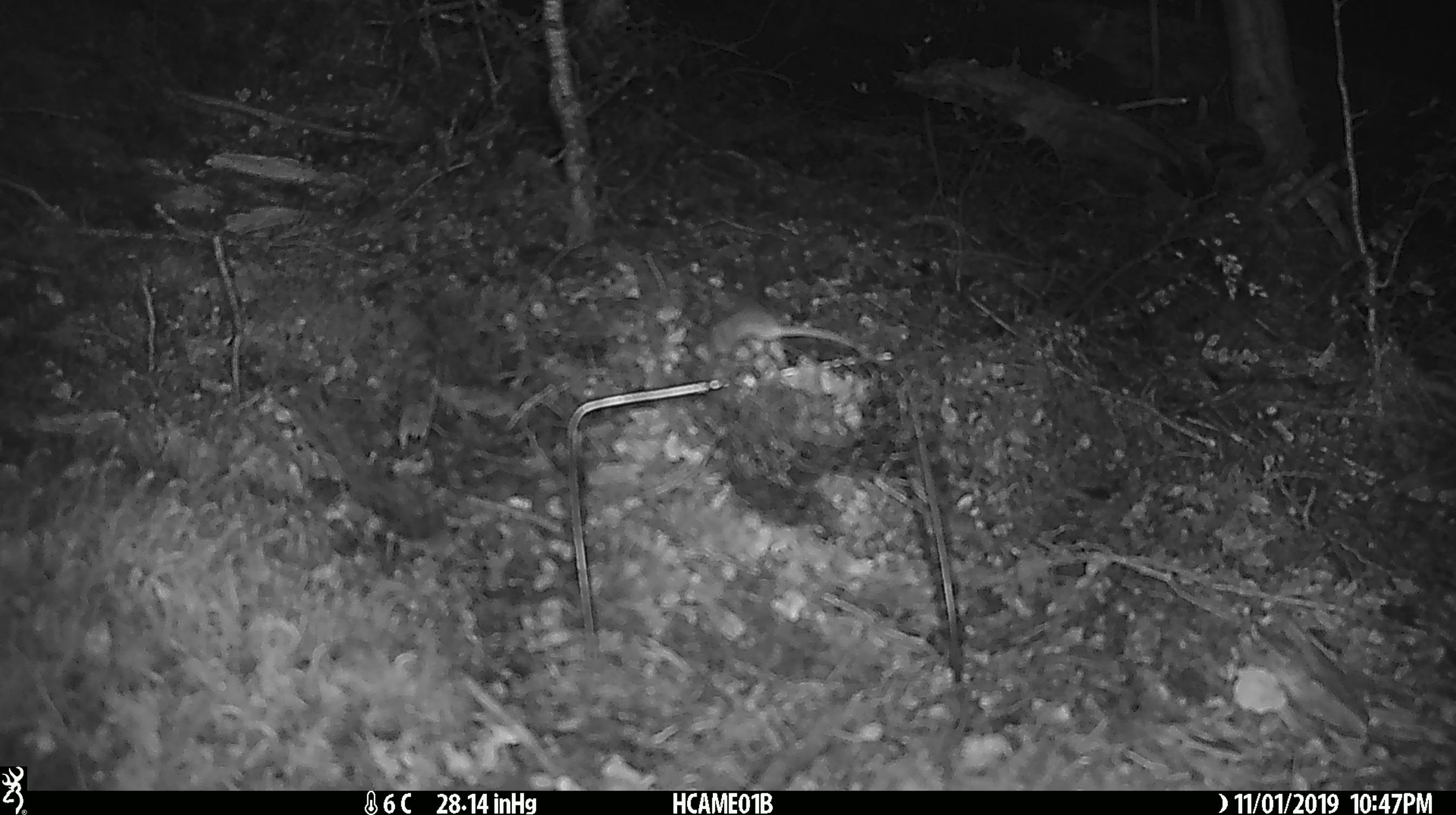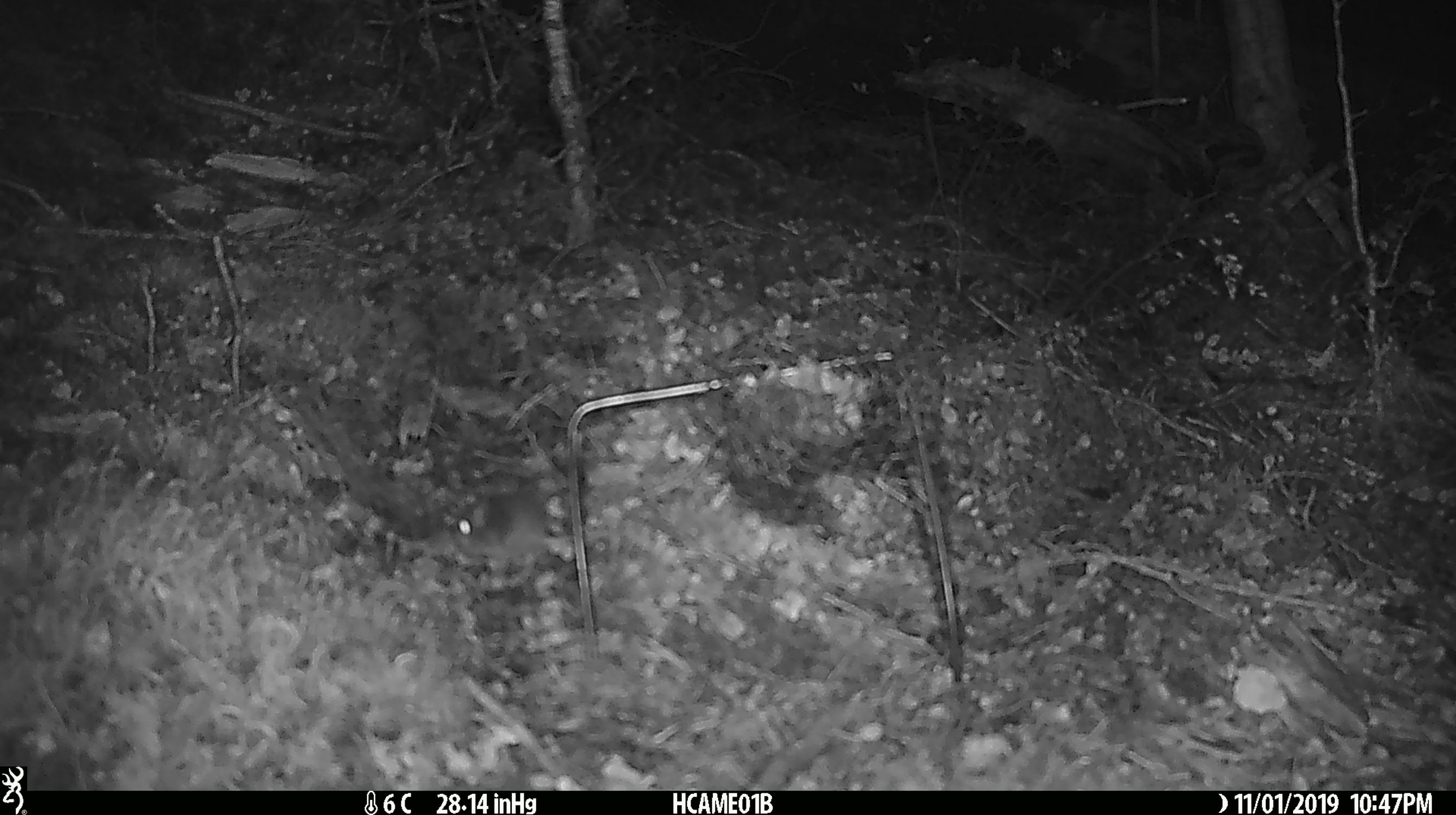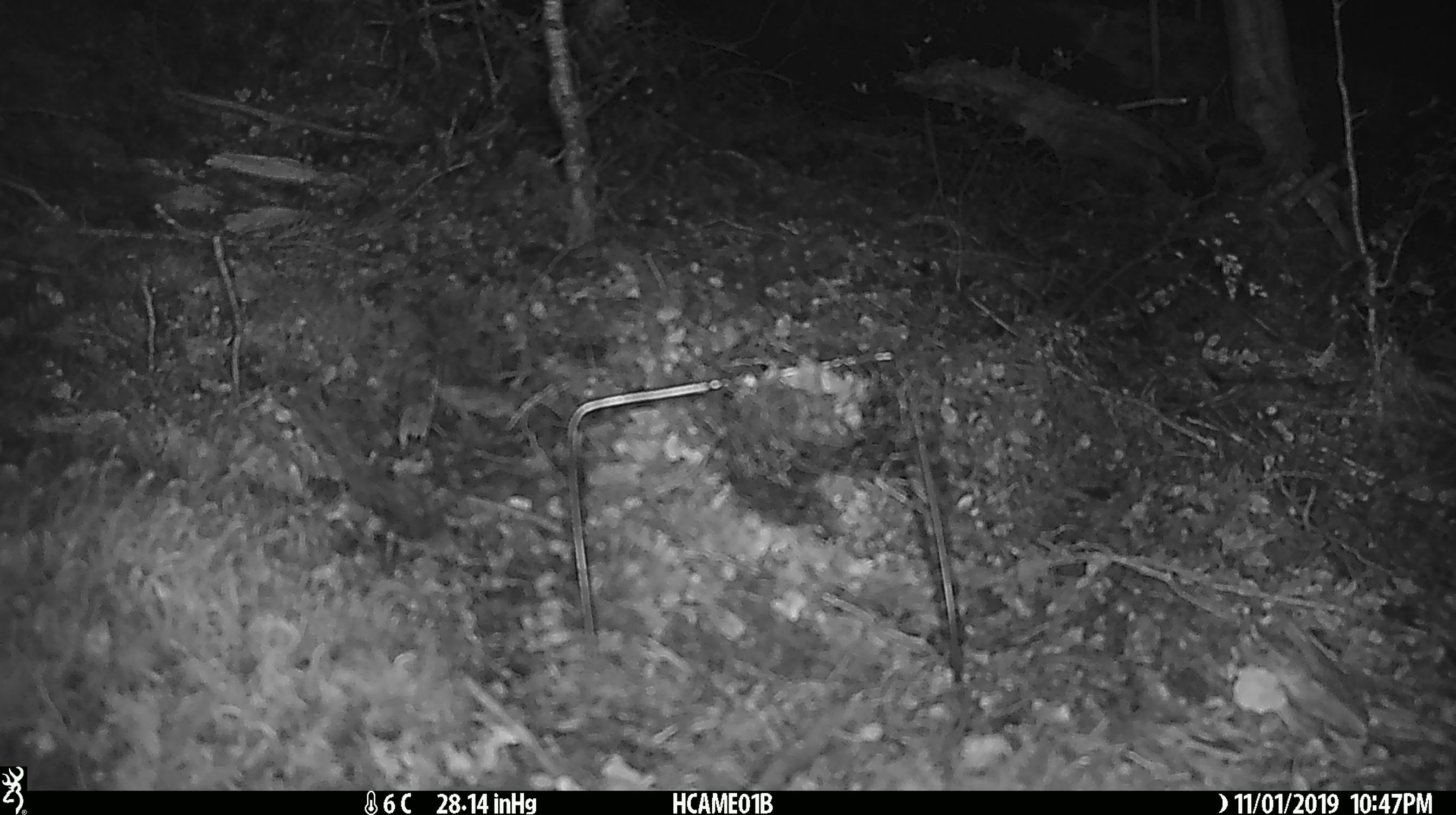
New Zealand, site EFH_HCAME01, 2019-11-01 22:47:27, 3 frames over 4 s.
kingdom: Animalia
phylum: Chordata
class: Mammalia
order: Rodentia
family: Muridae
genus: Mus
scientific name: Mus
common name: mouse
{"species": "mouse (Mus)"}